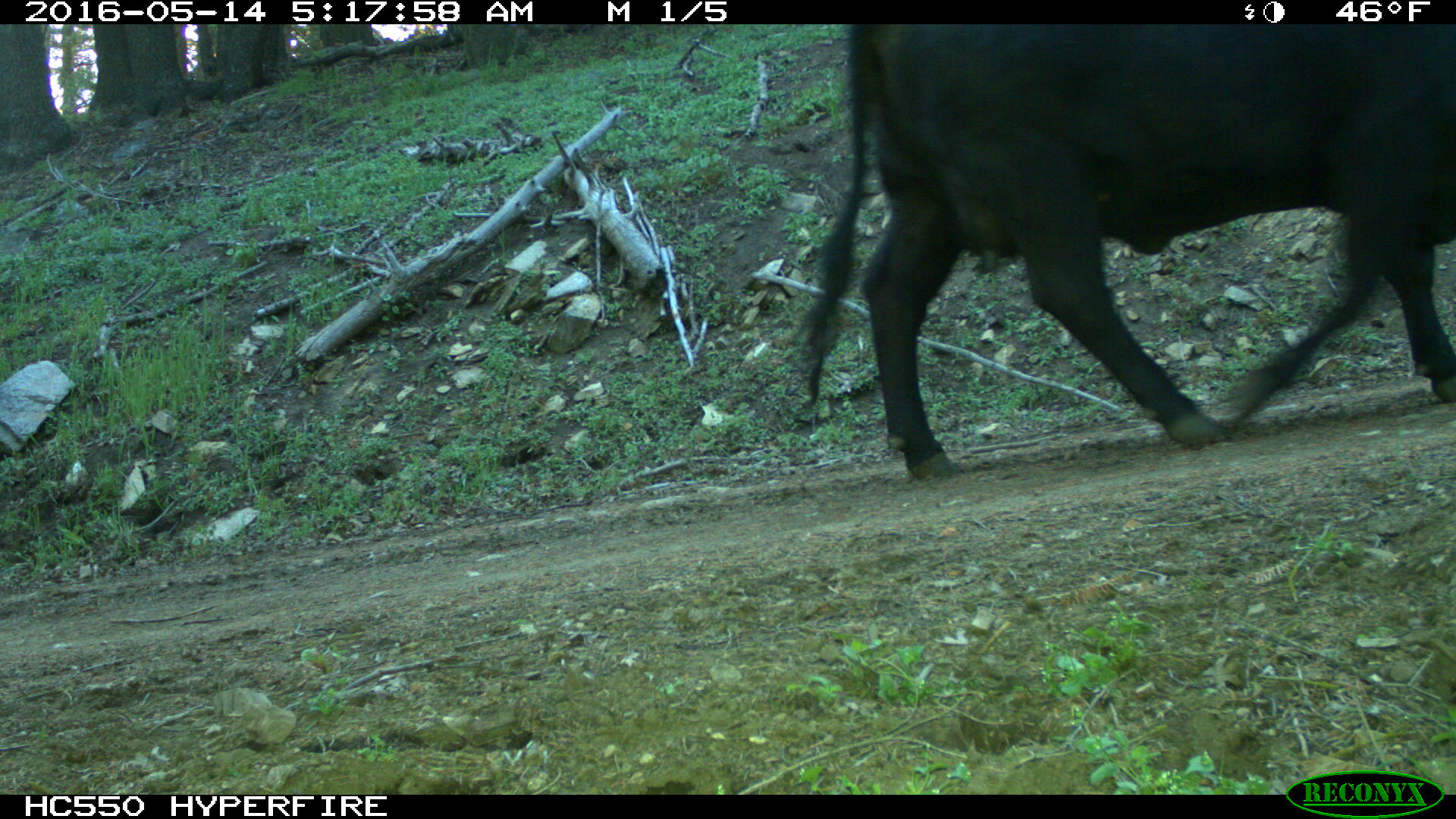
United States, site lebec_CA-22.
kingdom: Animalia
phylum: Chordata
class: Mammalia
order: Artiodactyla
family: Bovidae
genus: Bos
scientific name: Bos taurus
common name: domestic cow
Bos taurus (domestic cow).